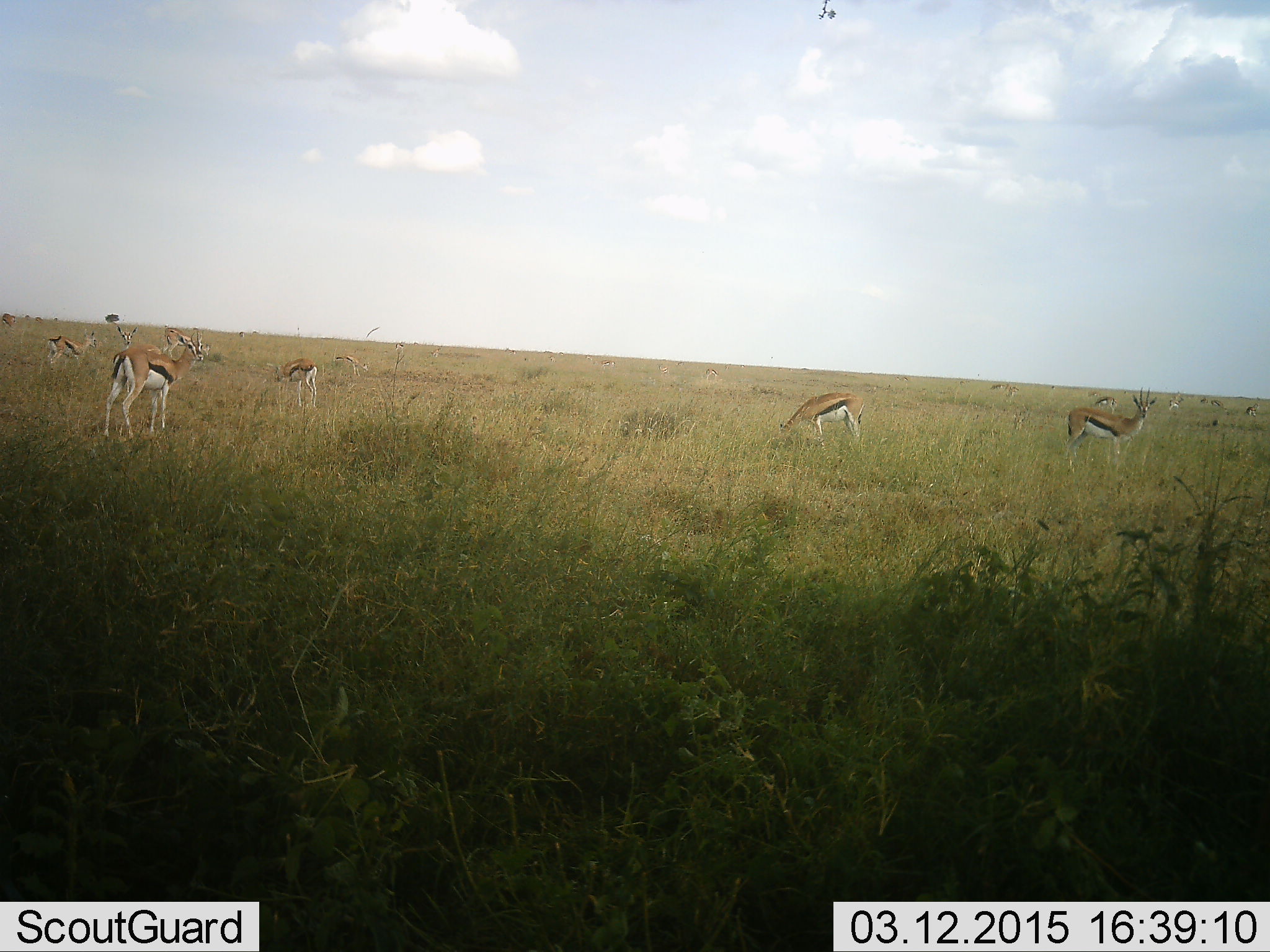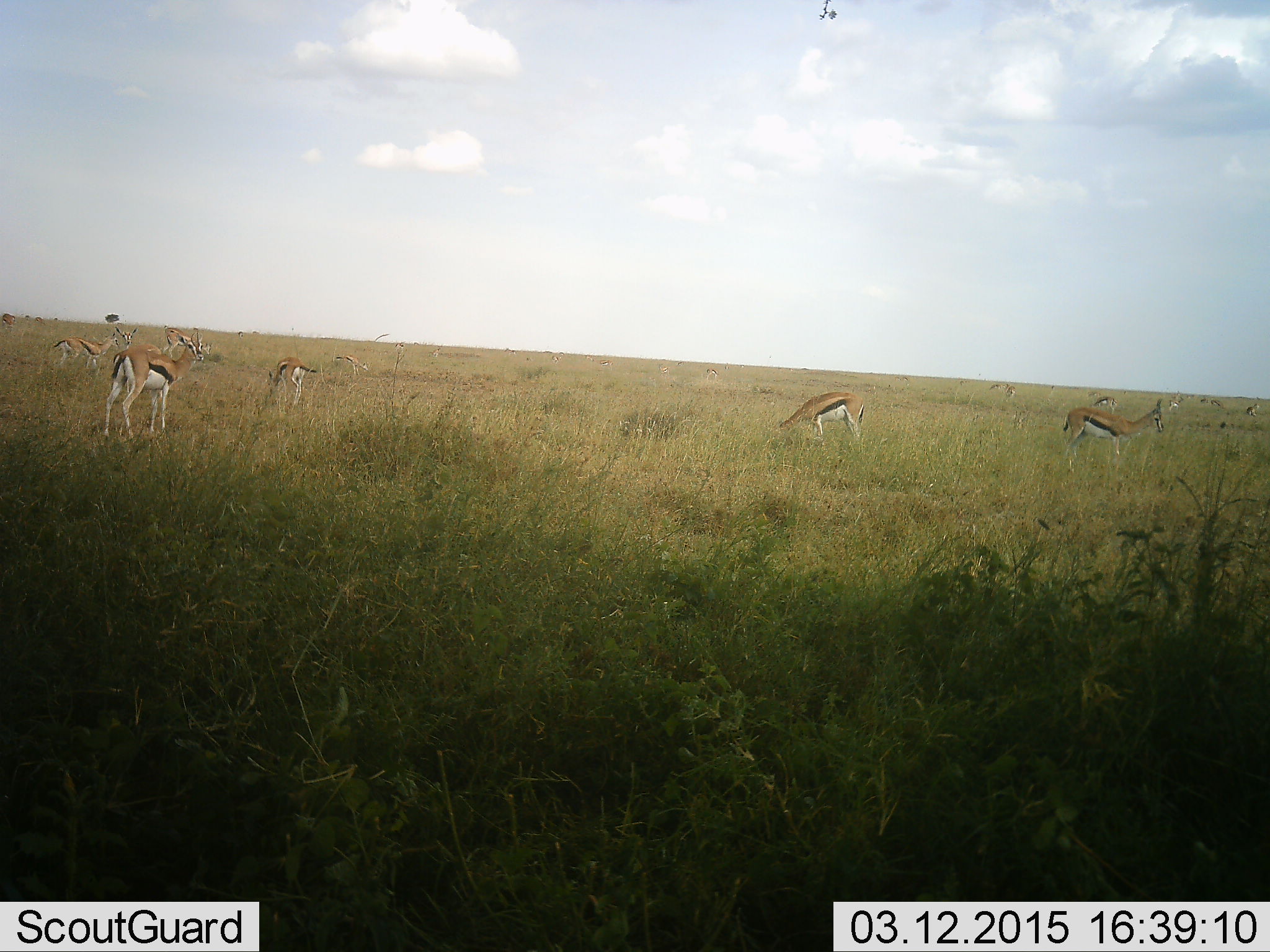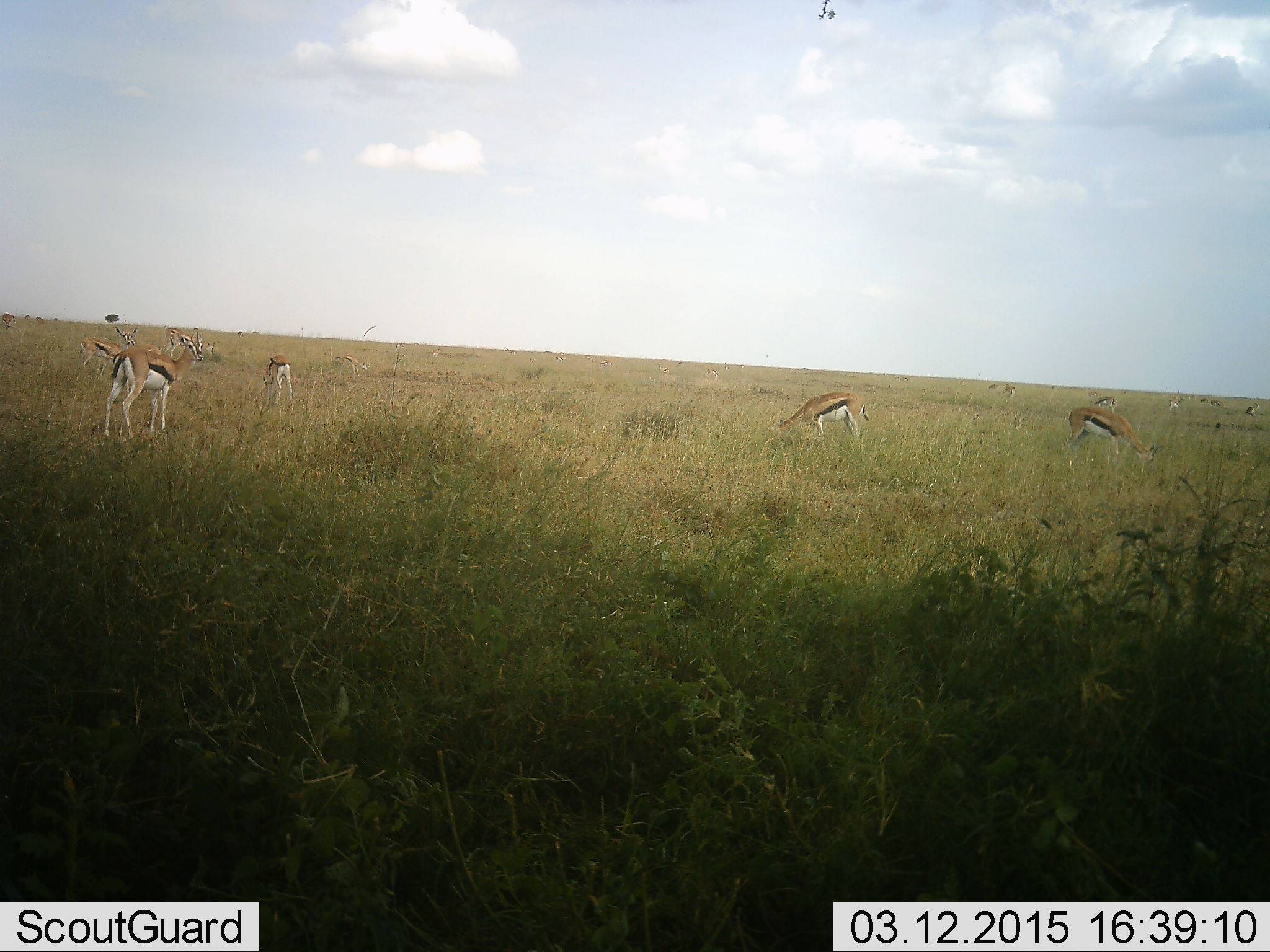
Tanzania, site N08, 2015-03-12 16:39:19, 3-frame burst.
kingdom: Animalia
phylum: Chordata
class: Mammalia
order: Artiodactyla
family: Bovidae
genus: Eudorcas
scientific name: Eudorcas thomsonii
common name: thomson's gazelle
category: gazellethomsons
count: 11-50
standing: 80%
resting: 10%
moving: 50%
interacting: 0%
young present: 0%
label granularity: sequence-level